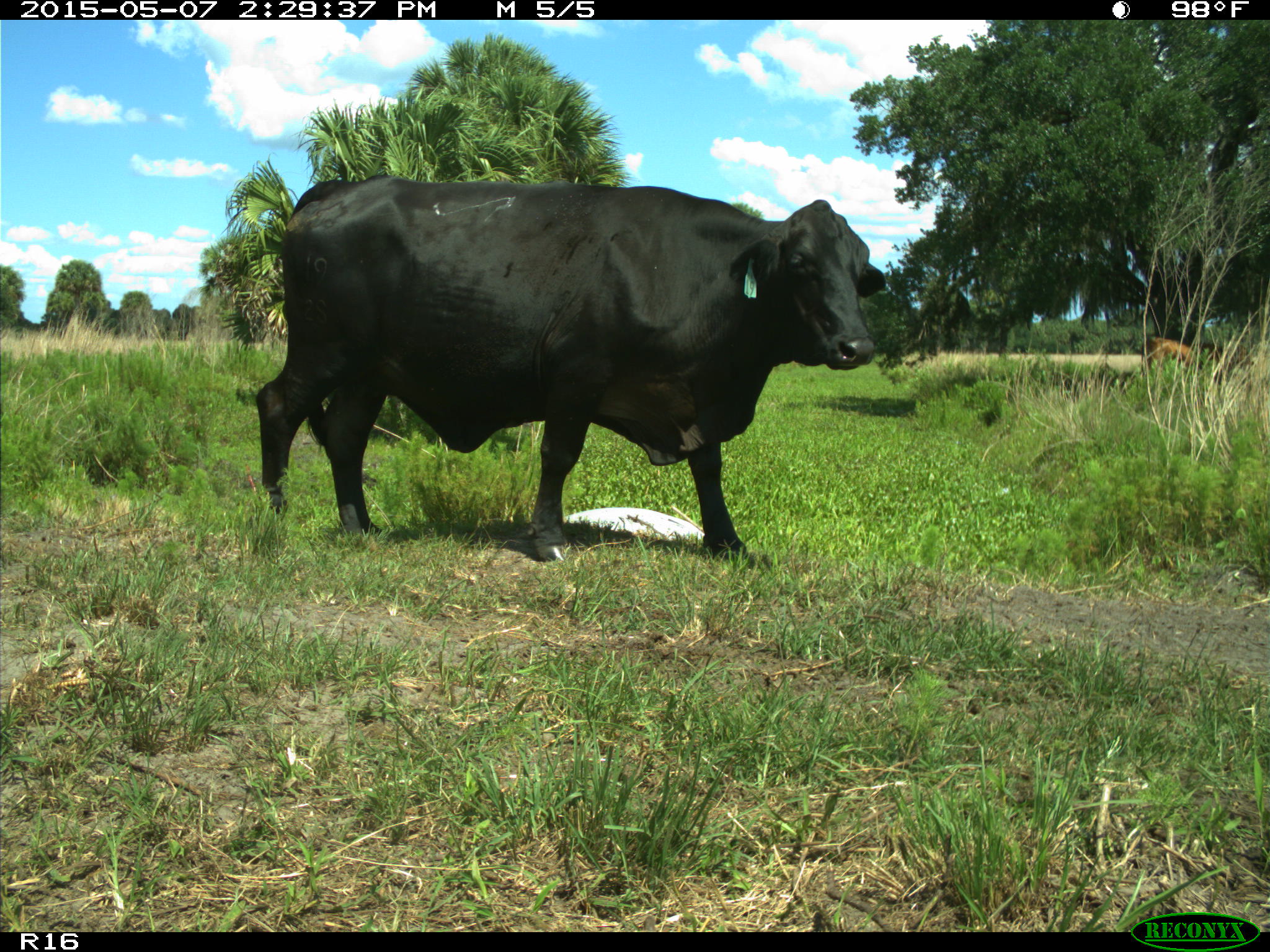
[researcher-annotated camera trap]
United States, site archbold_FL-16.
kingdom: Animalia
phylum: Chordata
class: Mammalia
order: Artiodactyla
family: Bovidae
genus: Bos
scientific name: Bos taurus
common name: domestic cow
Bos taurus (domestic cow).